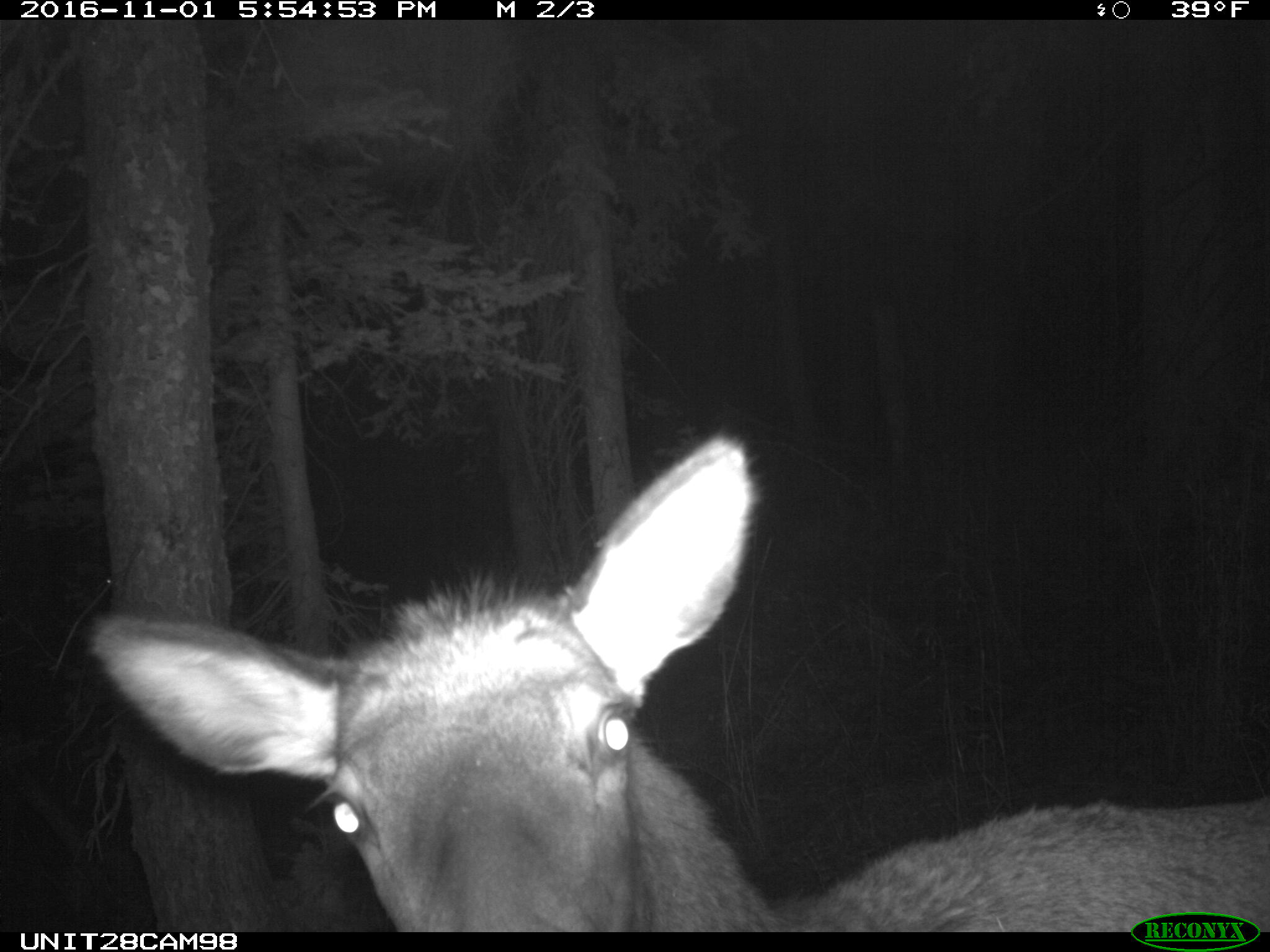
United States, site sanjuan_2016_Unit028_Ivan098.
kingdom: Animalia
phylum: Chordata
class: Mammalia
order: Artiodactyla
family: Cervidae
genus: Cervus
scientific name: Cervus elaphus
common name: red deer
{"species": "Cervus elaphus (red deer)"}